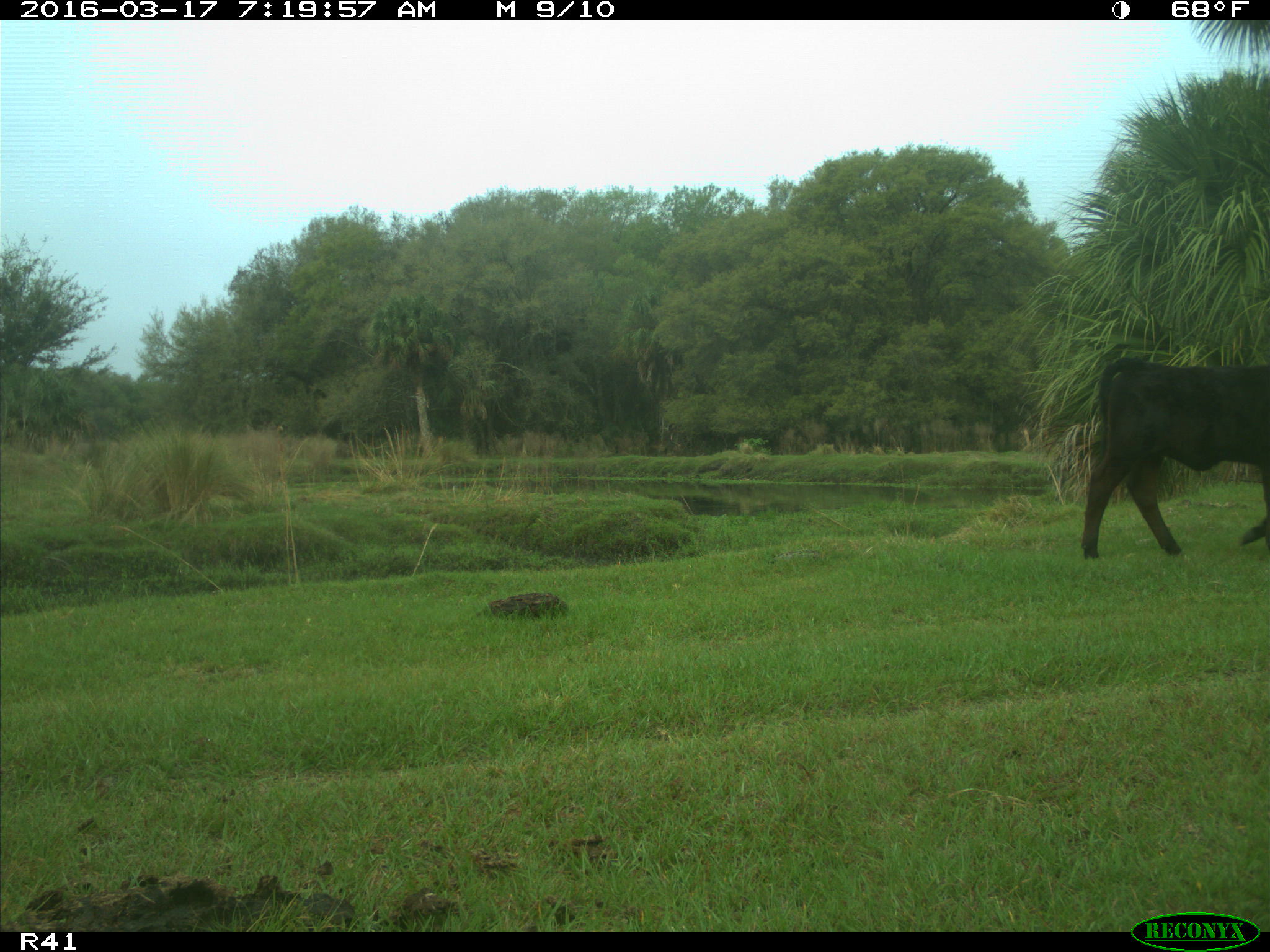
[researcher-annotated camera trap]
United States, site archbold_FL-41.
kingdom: Animalia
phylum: Chordata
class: Mammalia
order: Artiodactyla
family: Bovidae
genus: Bos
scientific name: Bos taurus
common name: domestic cow